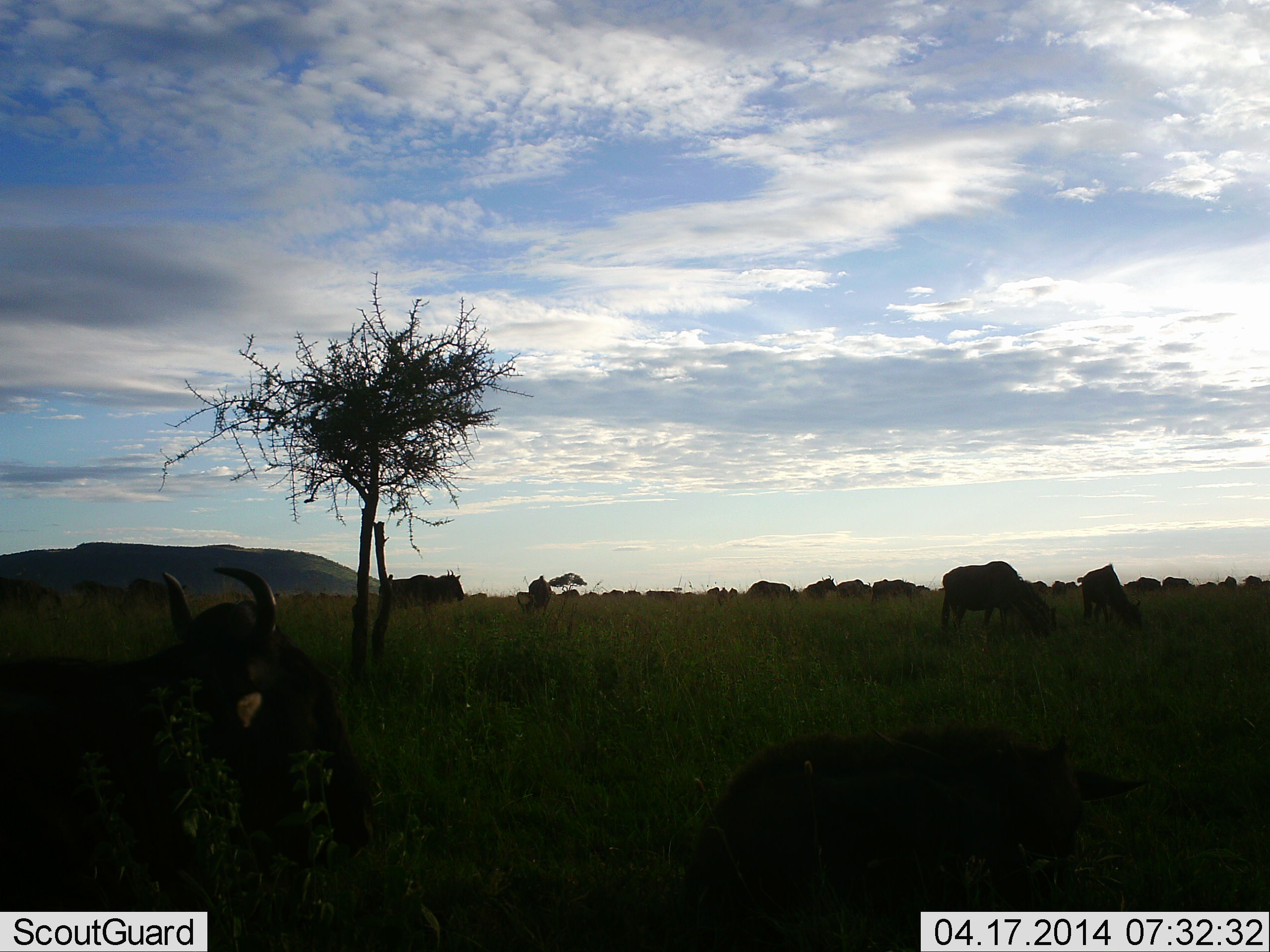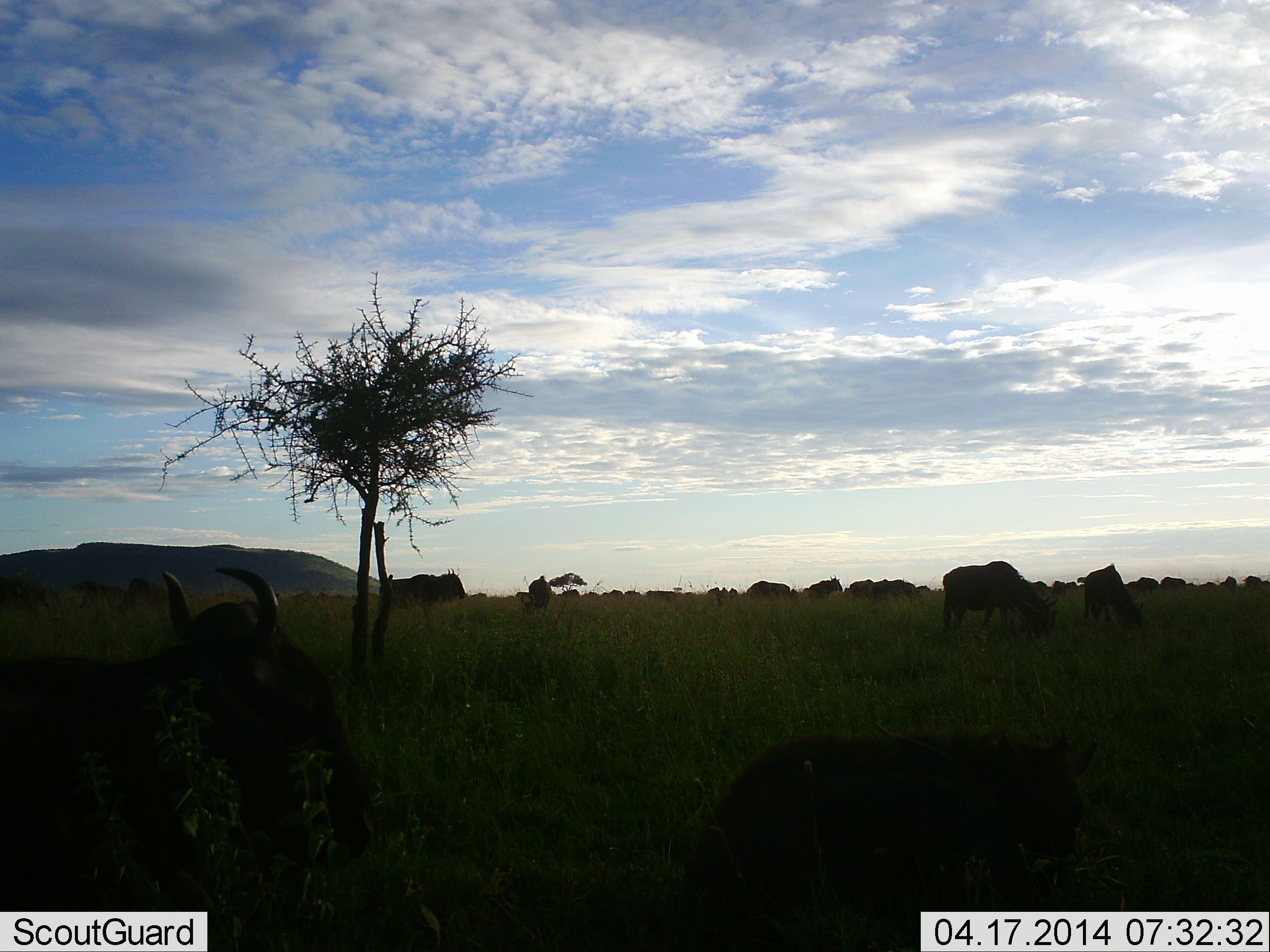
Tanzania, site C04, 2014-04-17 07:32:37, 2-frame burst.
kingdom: Animalia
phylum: Chordata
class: Mammalia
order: Artiodactyla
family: Bovidae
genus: Connochaetes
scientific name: Connochaetes taurinus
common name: blue wildebeest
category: wildebeest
Wildebeest (blue wildebeest) (Connochaetes taurinus), count 11-50. Behavior (volunteer vote fractions): standing 60%, resting 50%, moving 10%, interacting 0%. Young present (vote fraction): 10%. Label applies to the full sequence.